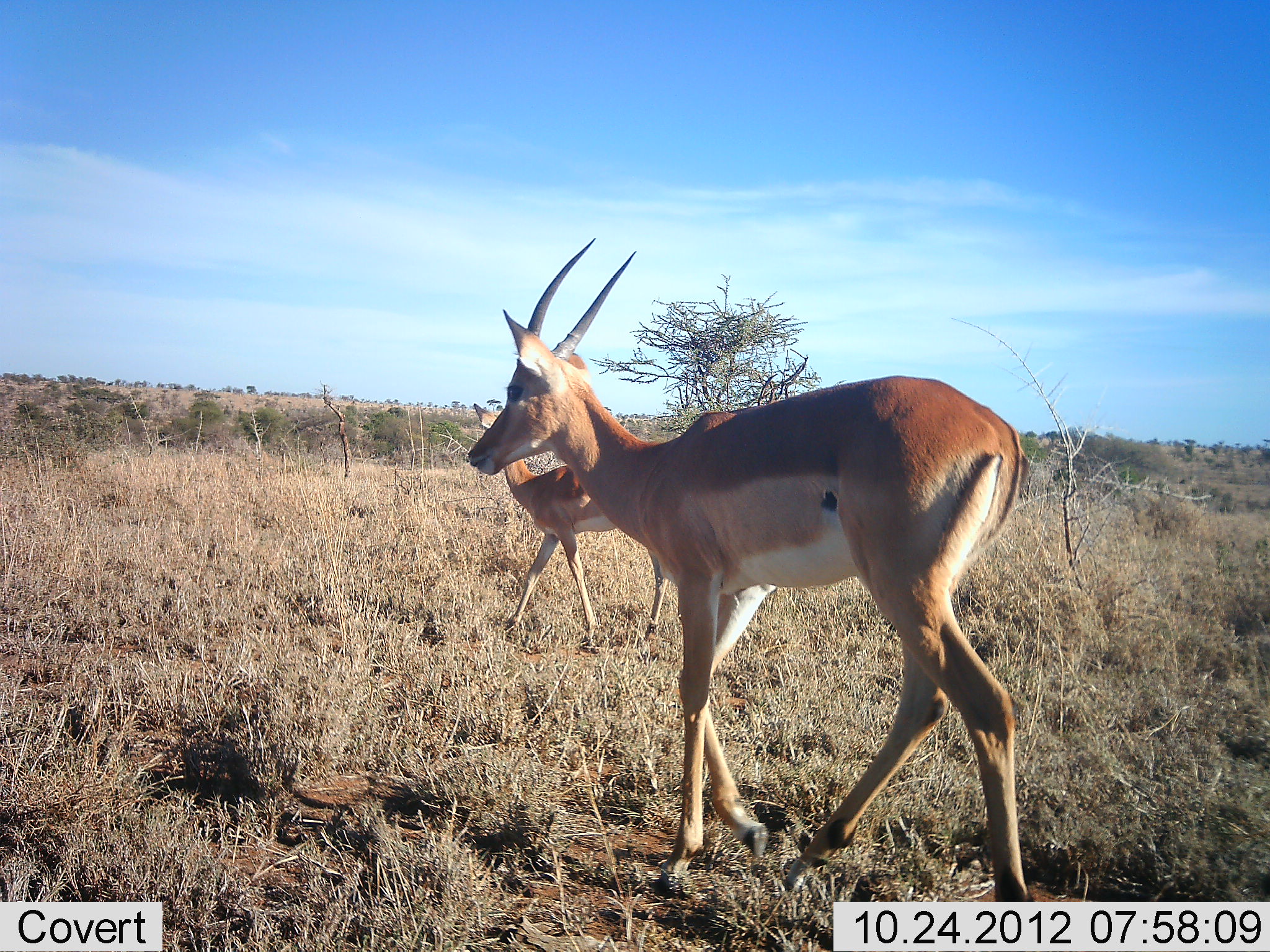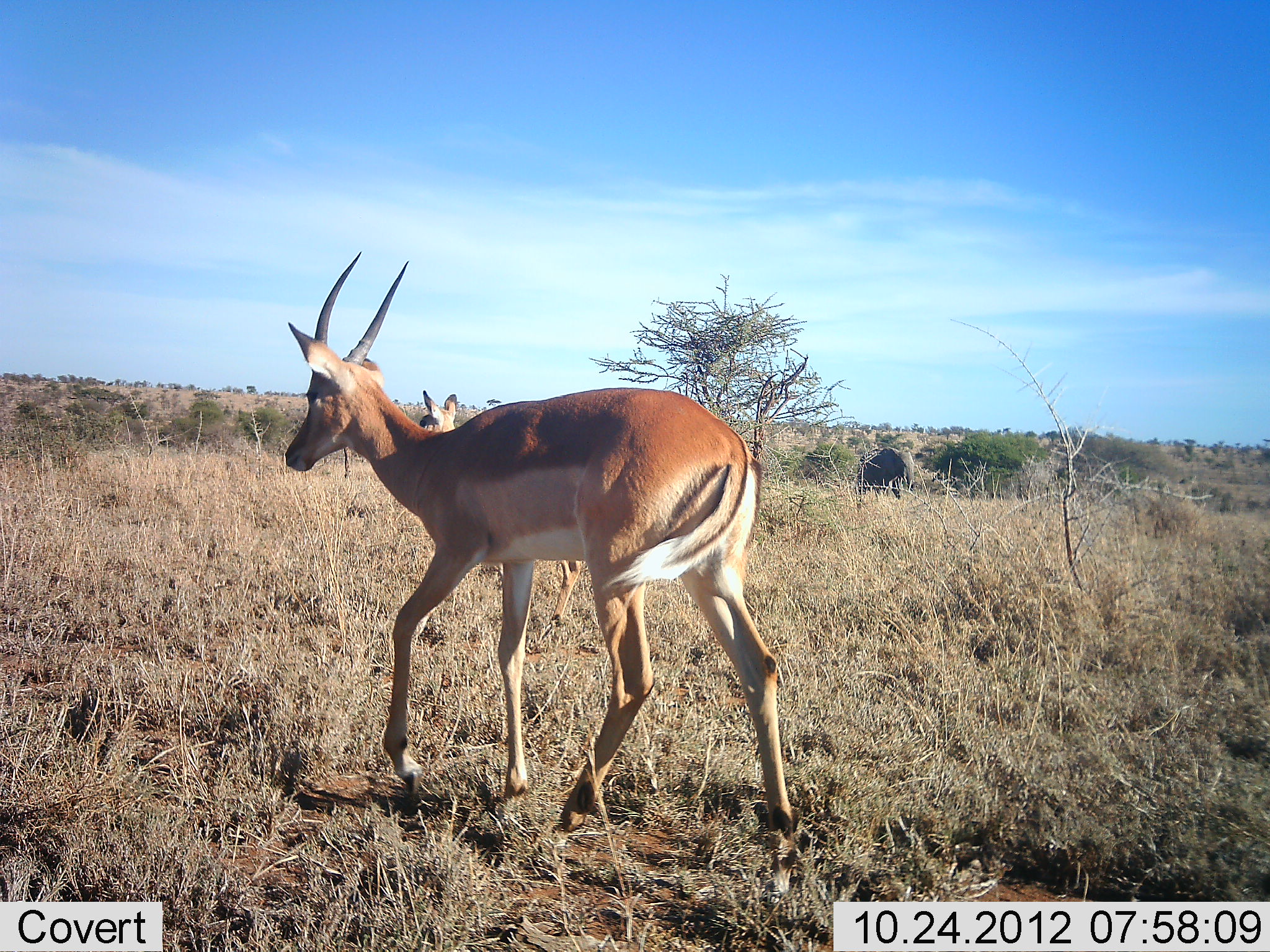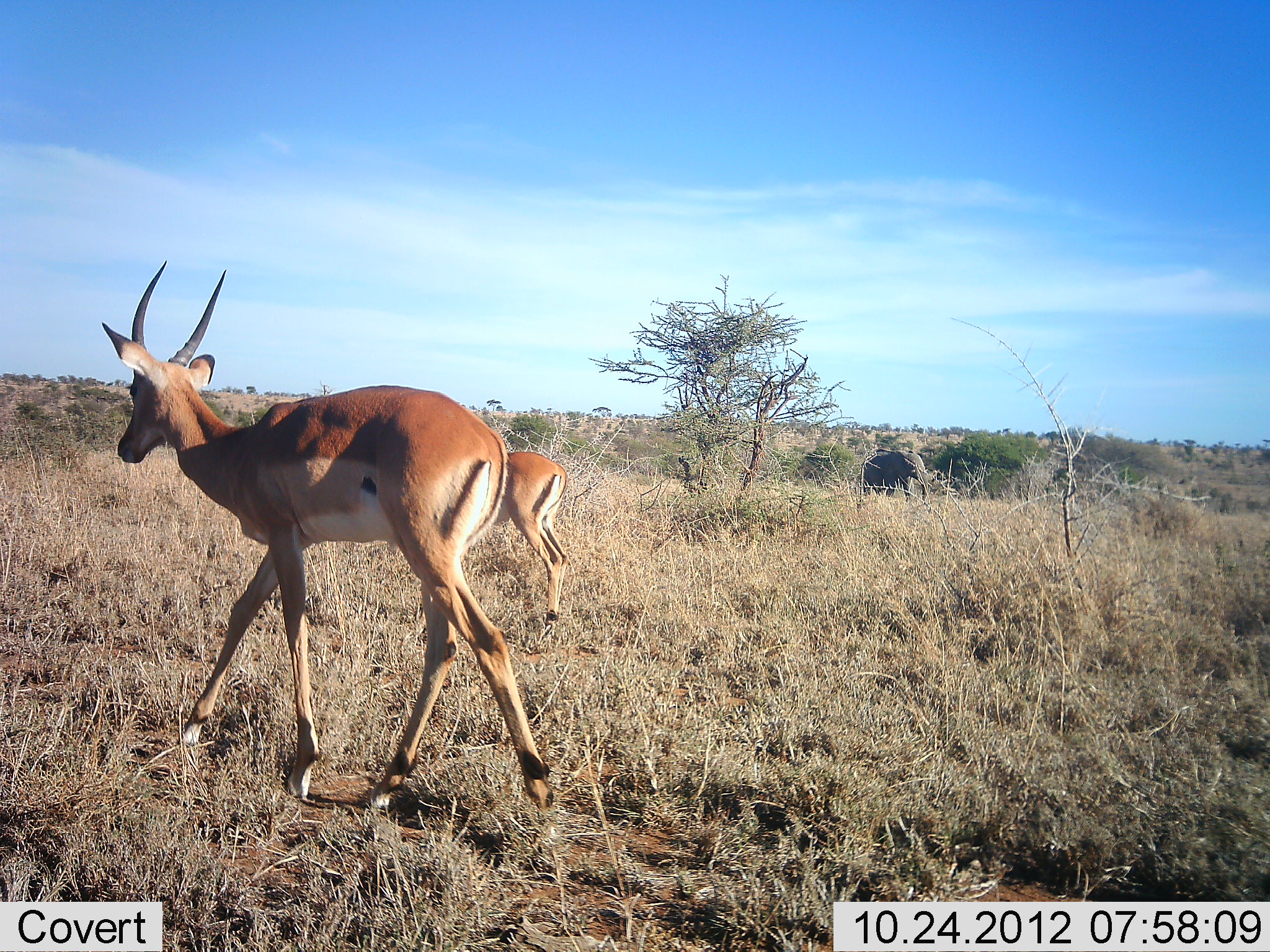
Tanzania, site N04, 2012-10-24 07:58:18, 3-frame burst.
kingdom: Animalia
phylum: Chordata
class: Mammalia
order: Proboscidea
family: Elephantidae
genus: Loxodonta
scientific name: Loxodonta africana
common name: african bush elephant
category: elephant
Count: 1.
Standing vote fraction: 17%.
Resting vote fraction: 0%.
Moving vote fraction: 83%.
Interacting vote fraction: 0%.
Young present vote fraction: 0%.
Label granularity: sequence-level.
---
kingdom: Animalia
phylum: Chordata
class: Mammalia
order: Artiodactyla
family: Bovidae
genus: Aepyceros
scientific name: Aepyceros melampus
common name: impala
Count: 2.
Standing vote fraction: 9%.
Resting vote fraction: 0%.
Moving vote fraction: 100%.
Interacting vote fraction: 0%.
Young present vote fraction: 0%.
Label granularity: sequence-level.